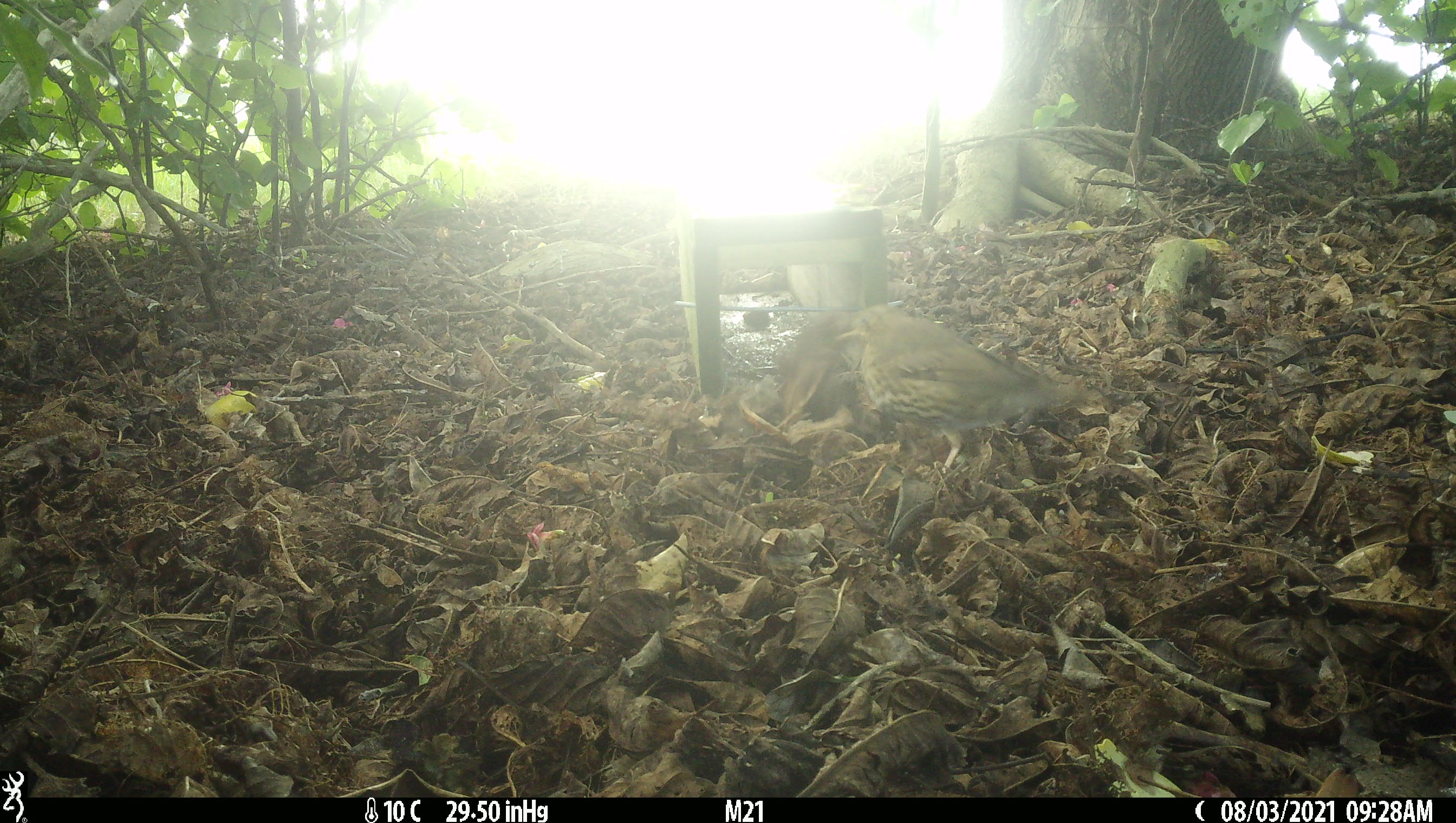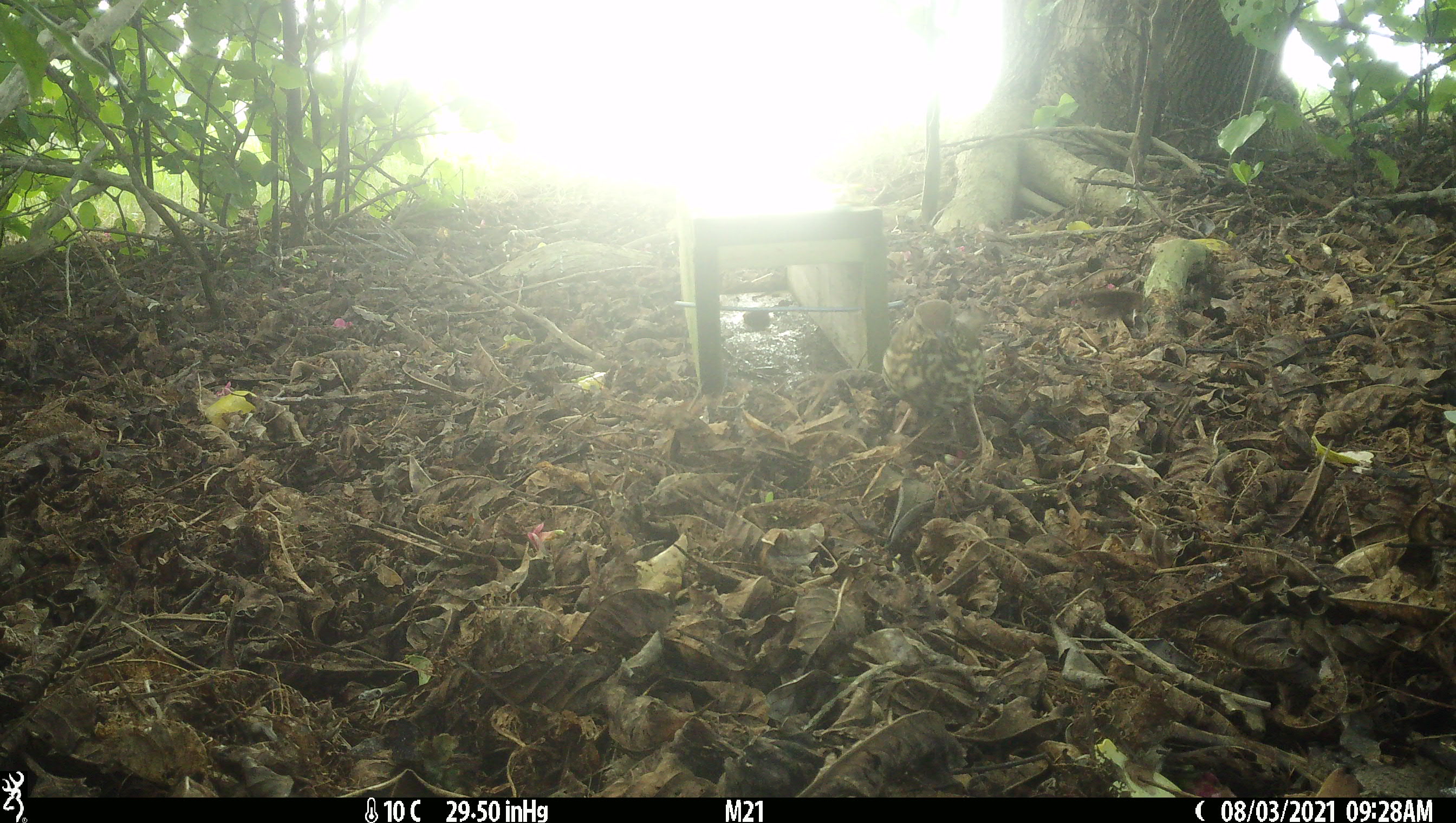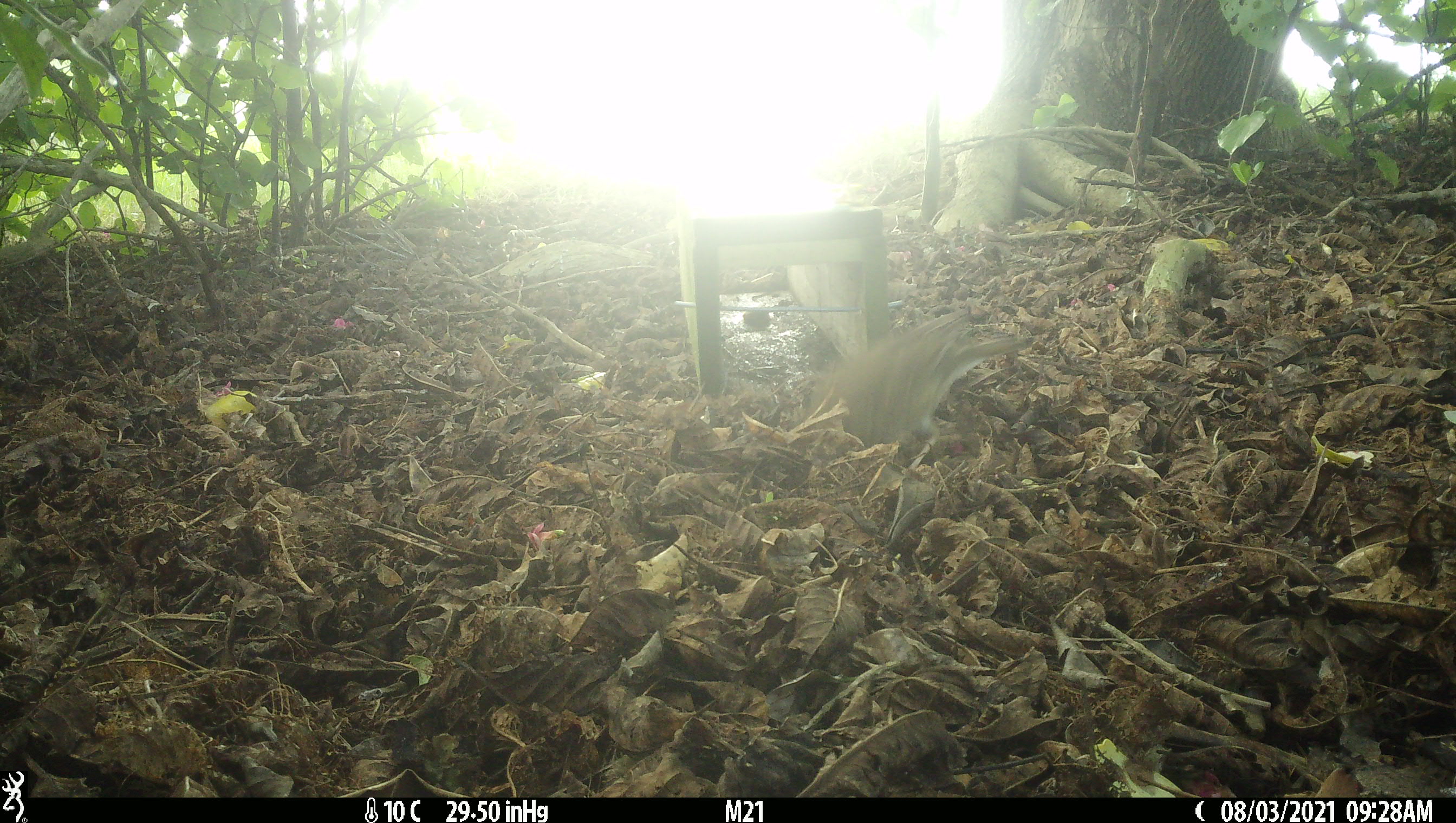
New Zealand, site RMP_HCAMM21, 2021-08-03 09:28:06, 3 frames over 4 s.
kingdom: Animalia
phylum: Chordata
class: Aves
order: Passeriformes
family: Turdidae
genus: Turdus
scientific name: Turdus philomelos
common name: song thrush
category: thrush